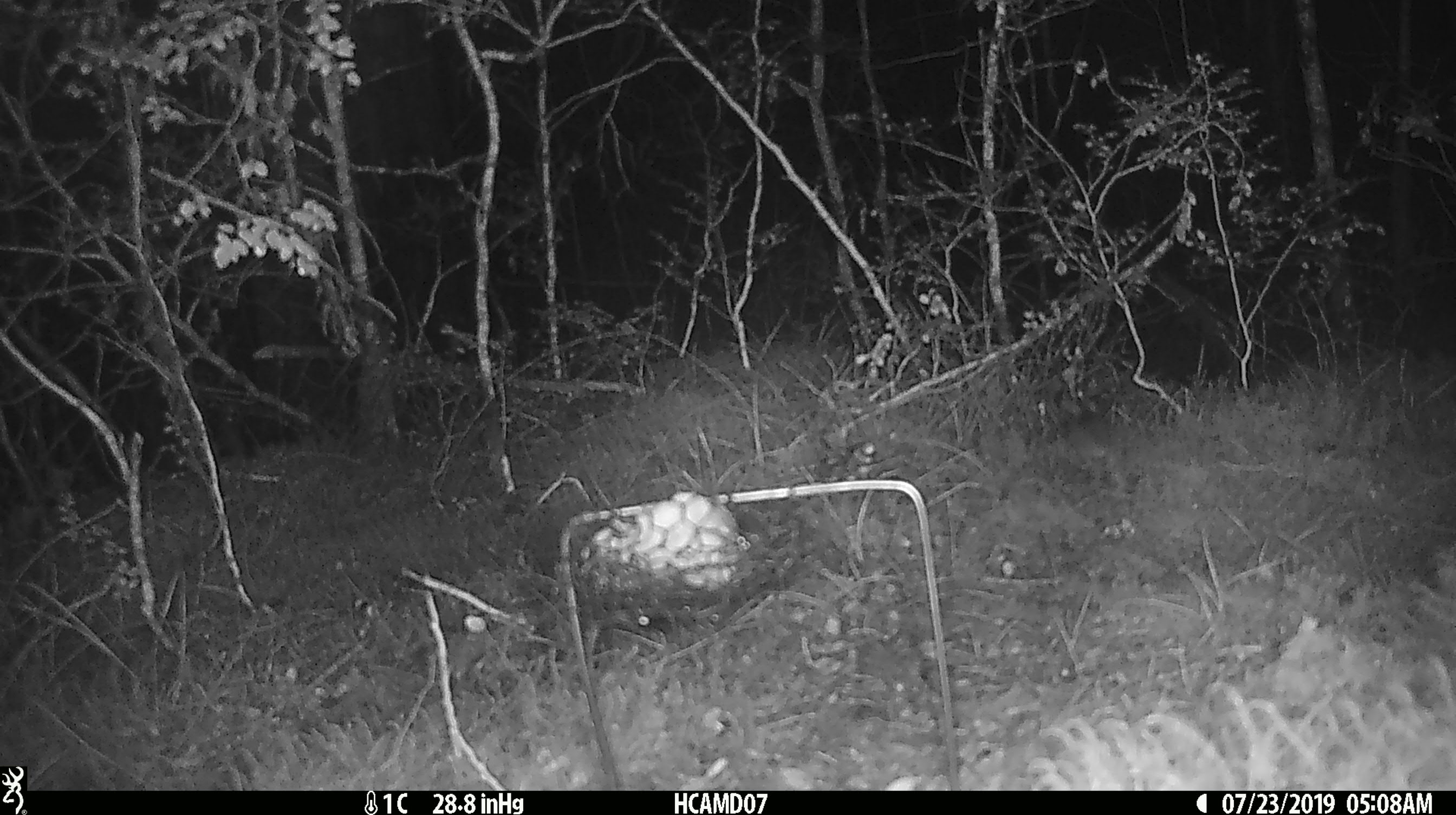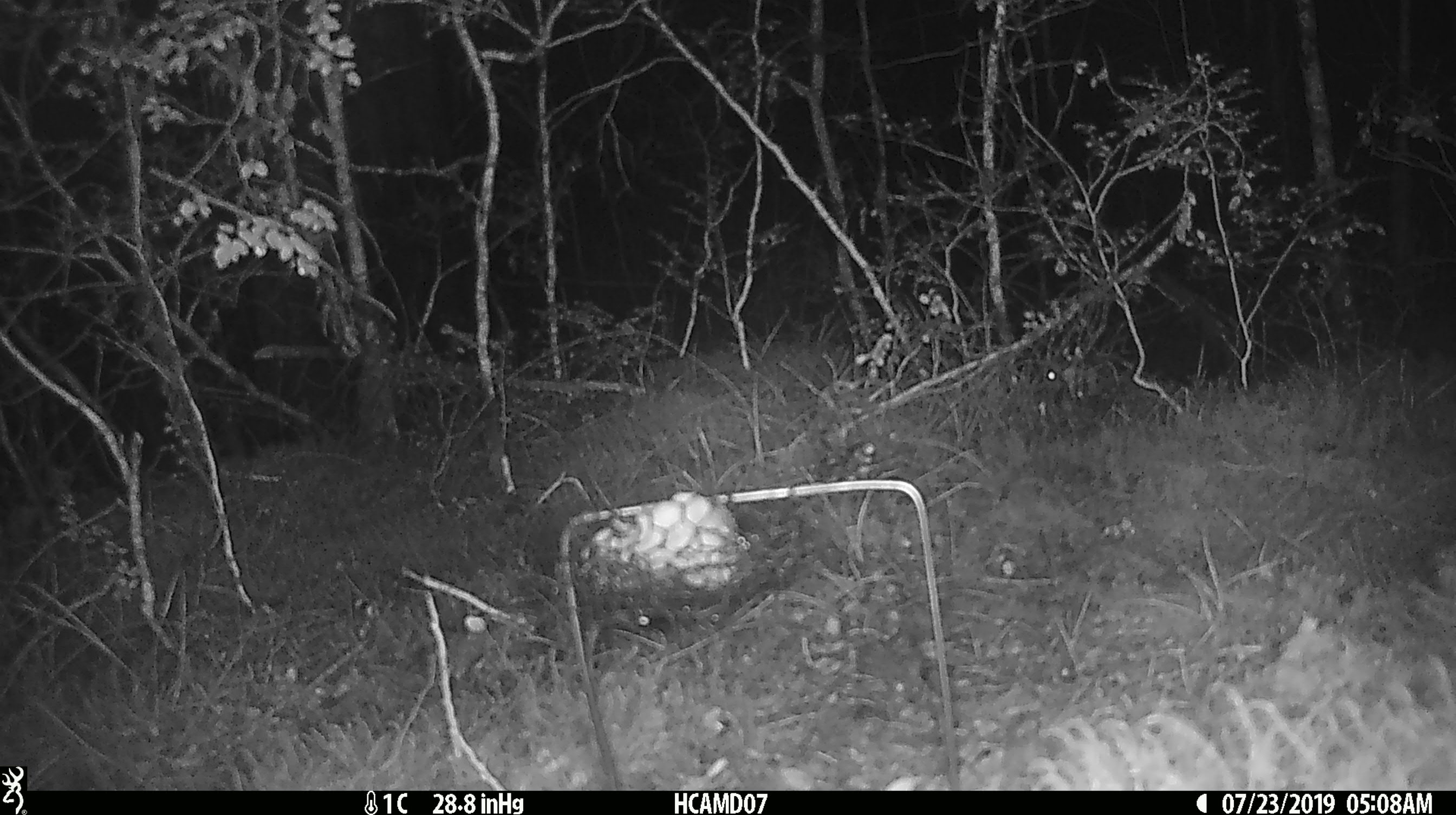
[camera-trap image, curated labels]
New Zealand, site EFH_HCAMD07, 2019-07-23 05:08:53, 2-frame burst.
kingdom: Animalia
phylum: Chordata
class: Mammalia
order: Rodentia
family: Muridae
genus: Mus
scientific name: Mus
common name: mouse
Mouse (Mus).